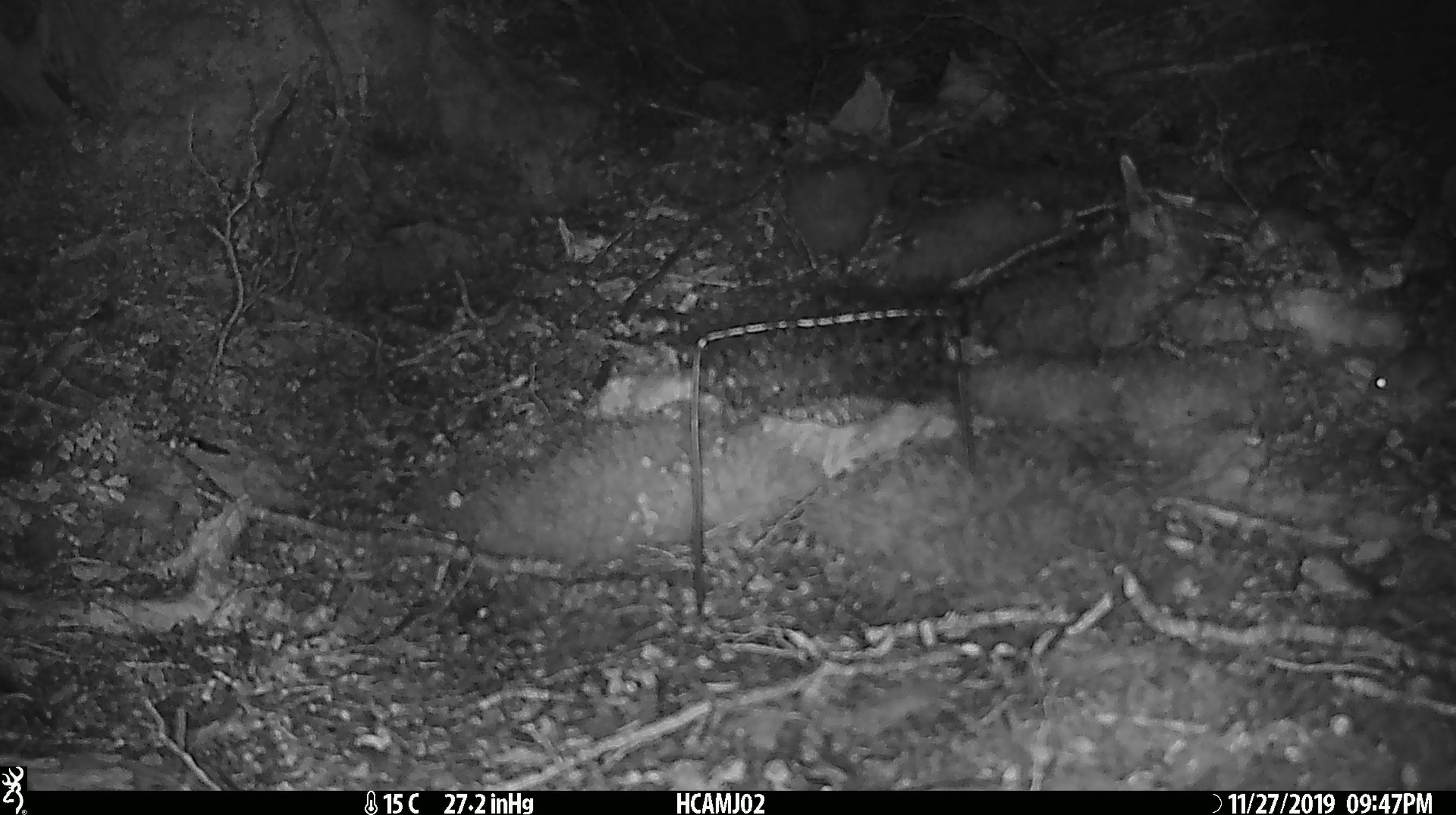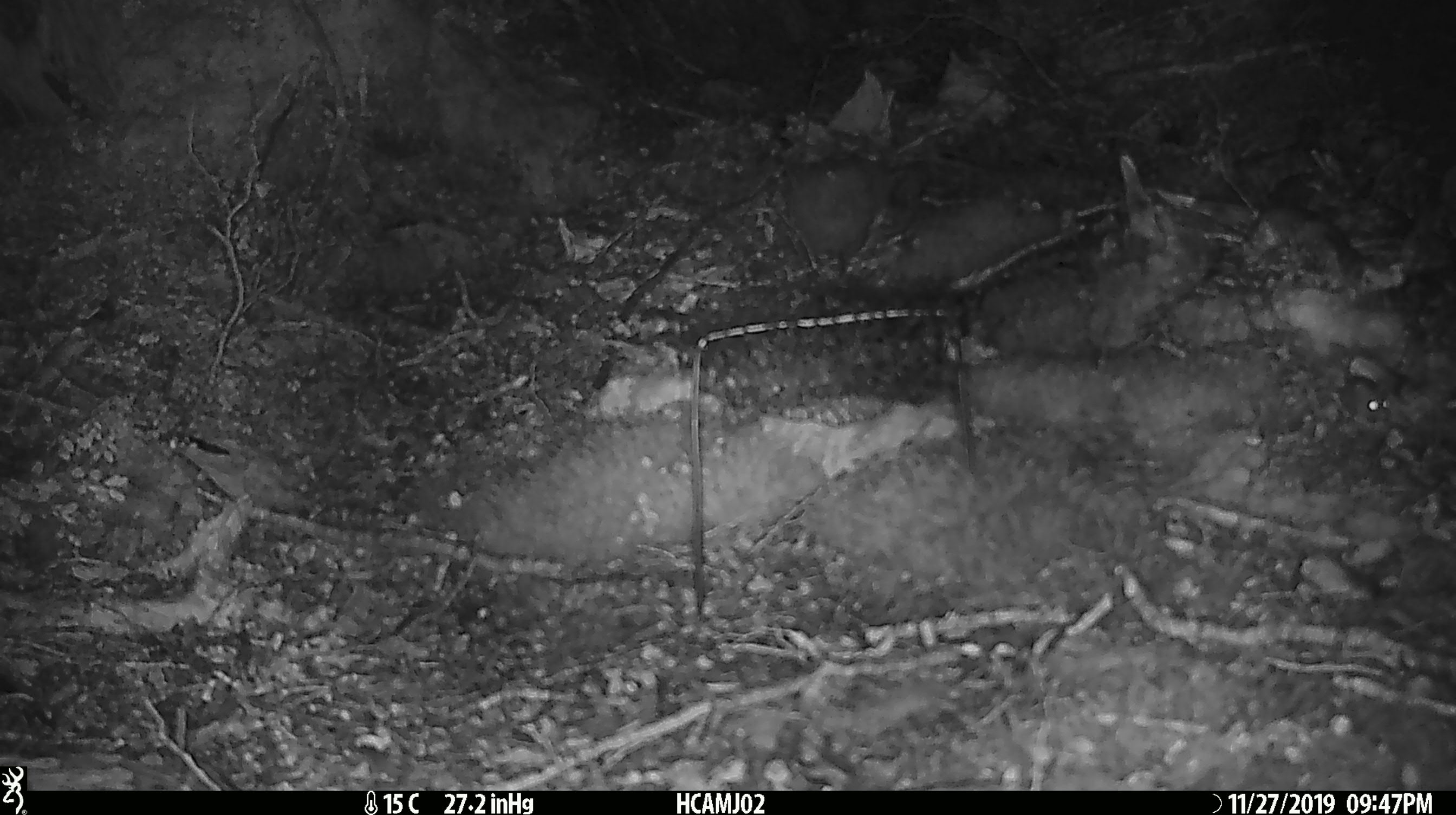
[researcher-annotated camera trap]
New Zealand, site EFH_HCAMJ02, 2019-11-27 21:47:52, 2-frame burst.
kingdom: Animalia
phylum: Chordata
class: Mammalia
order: Rodentia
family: Muridae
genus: Mus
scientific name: Mus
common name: mouse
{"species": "mouse (Mus)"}